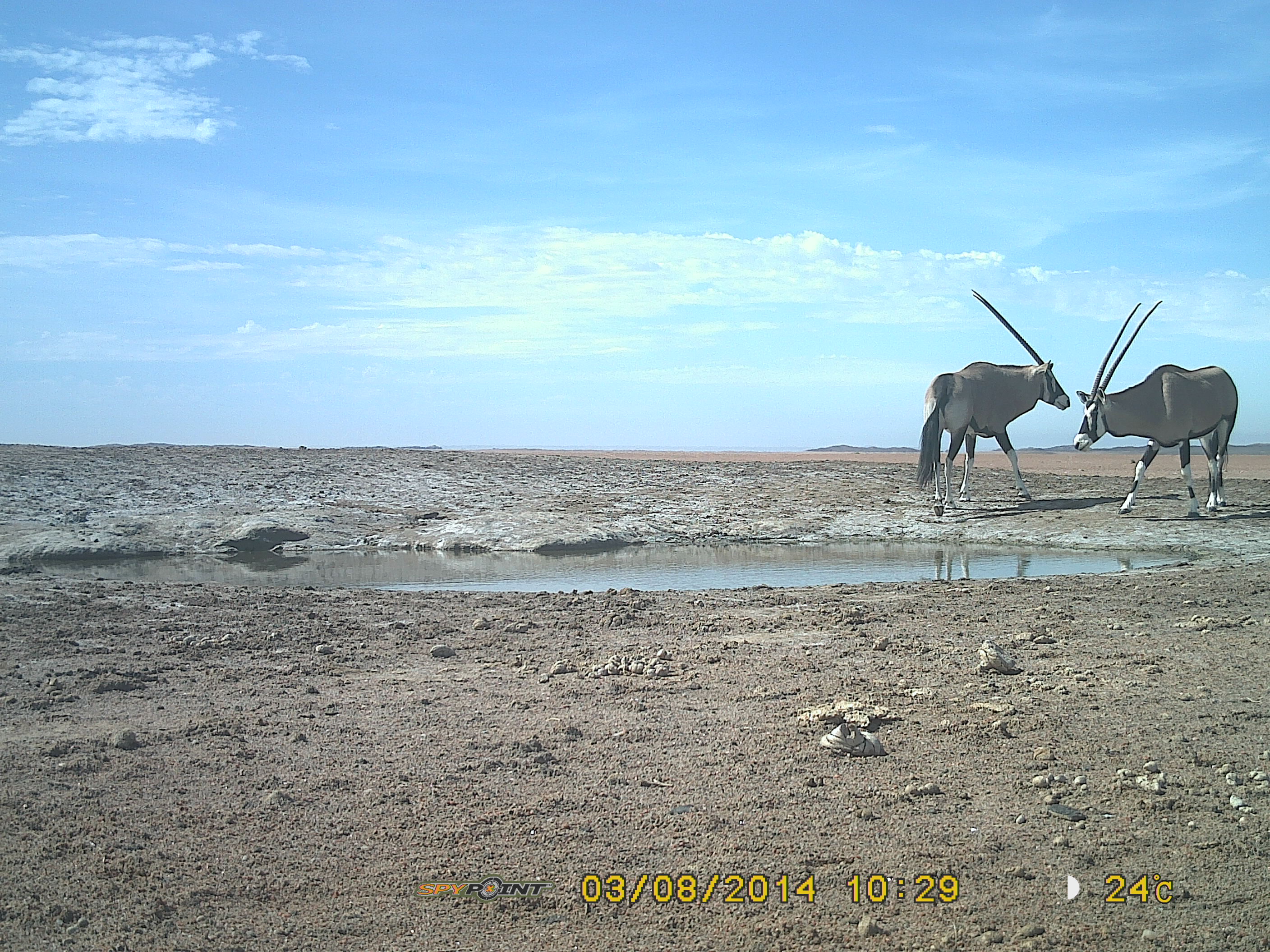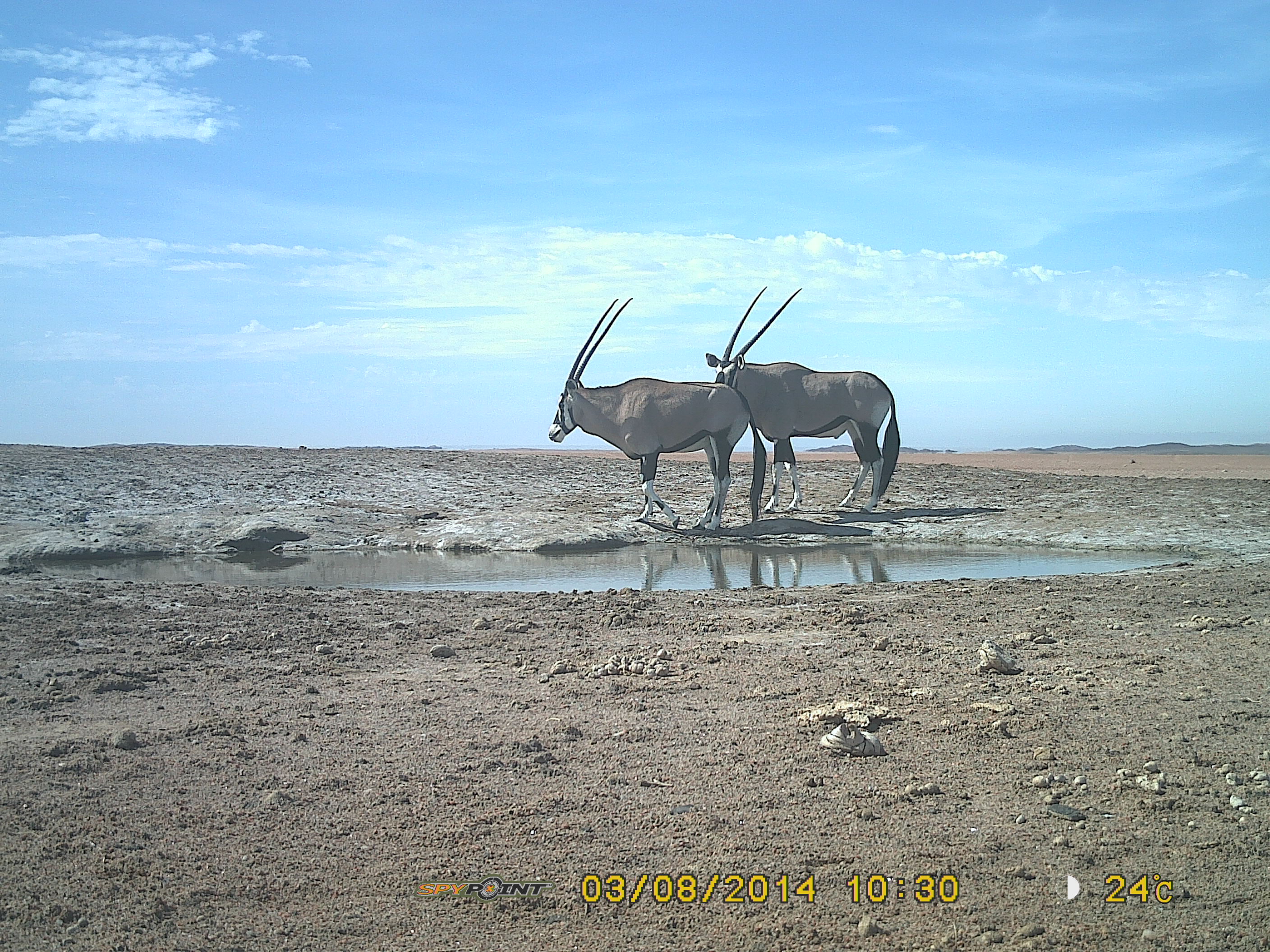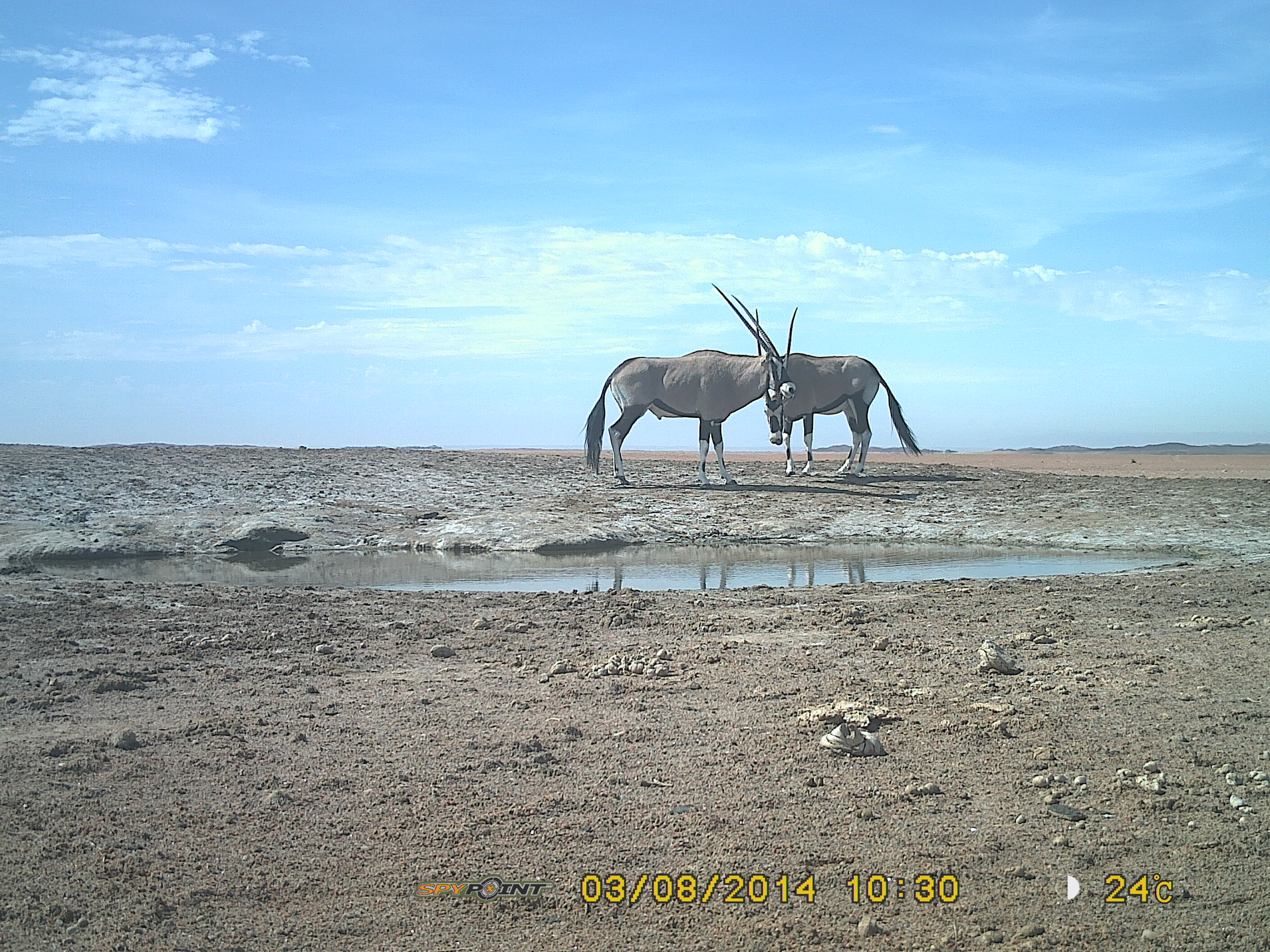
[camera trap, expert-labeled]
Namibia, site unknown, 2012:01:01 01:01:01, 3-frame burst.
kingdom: Animalia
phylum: Chordata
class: Mammalia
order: Artiodactyla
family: Bovidae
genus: Oryx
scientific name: Oryx gazella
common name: gemsbok